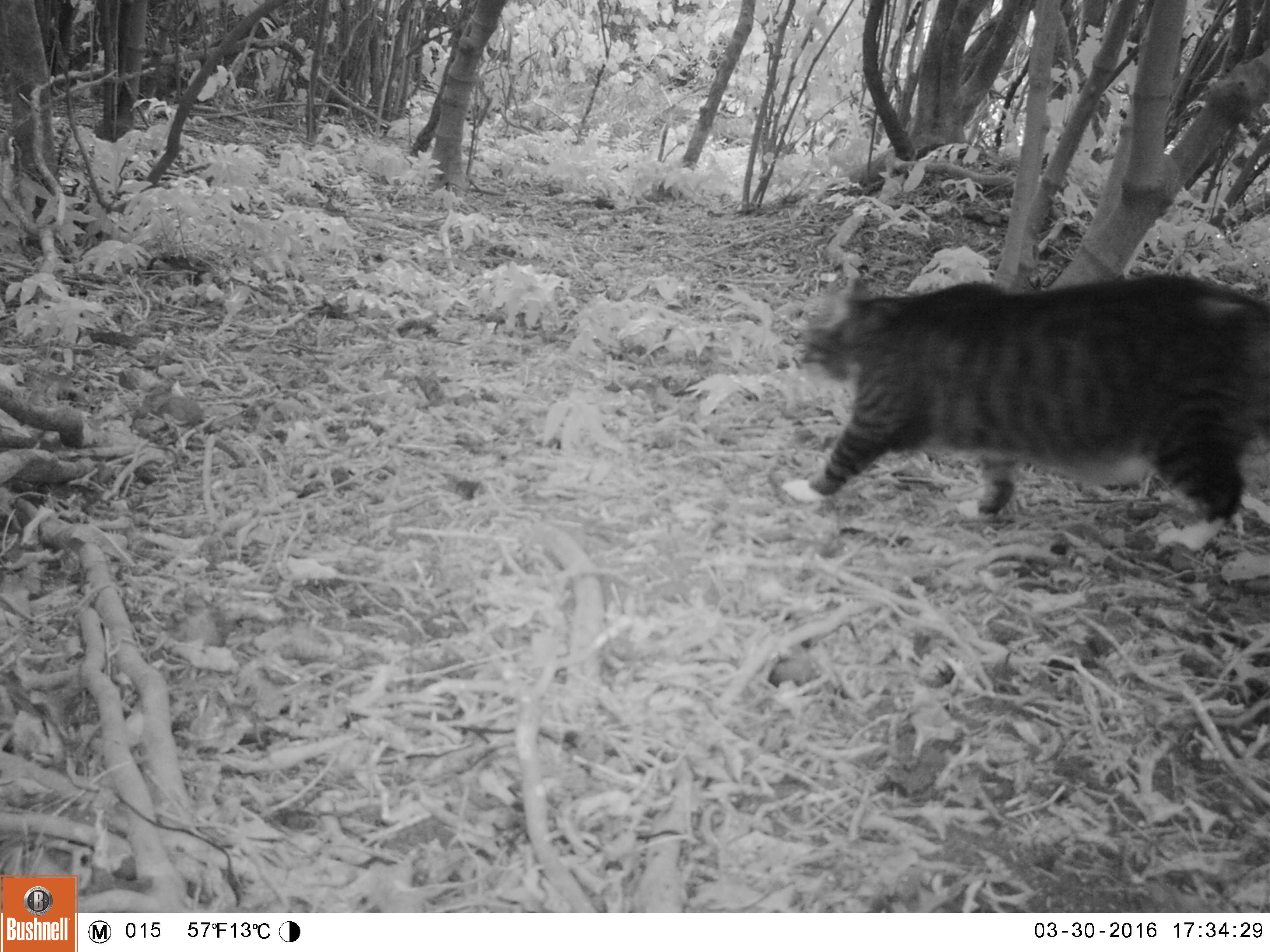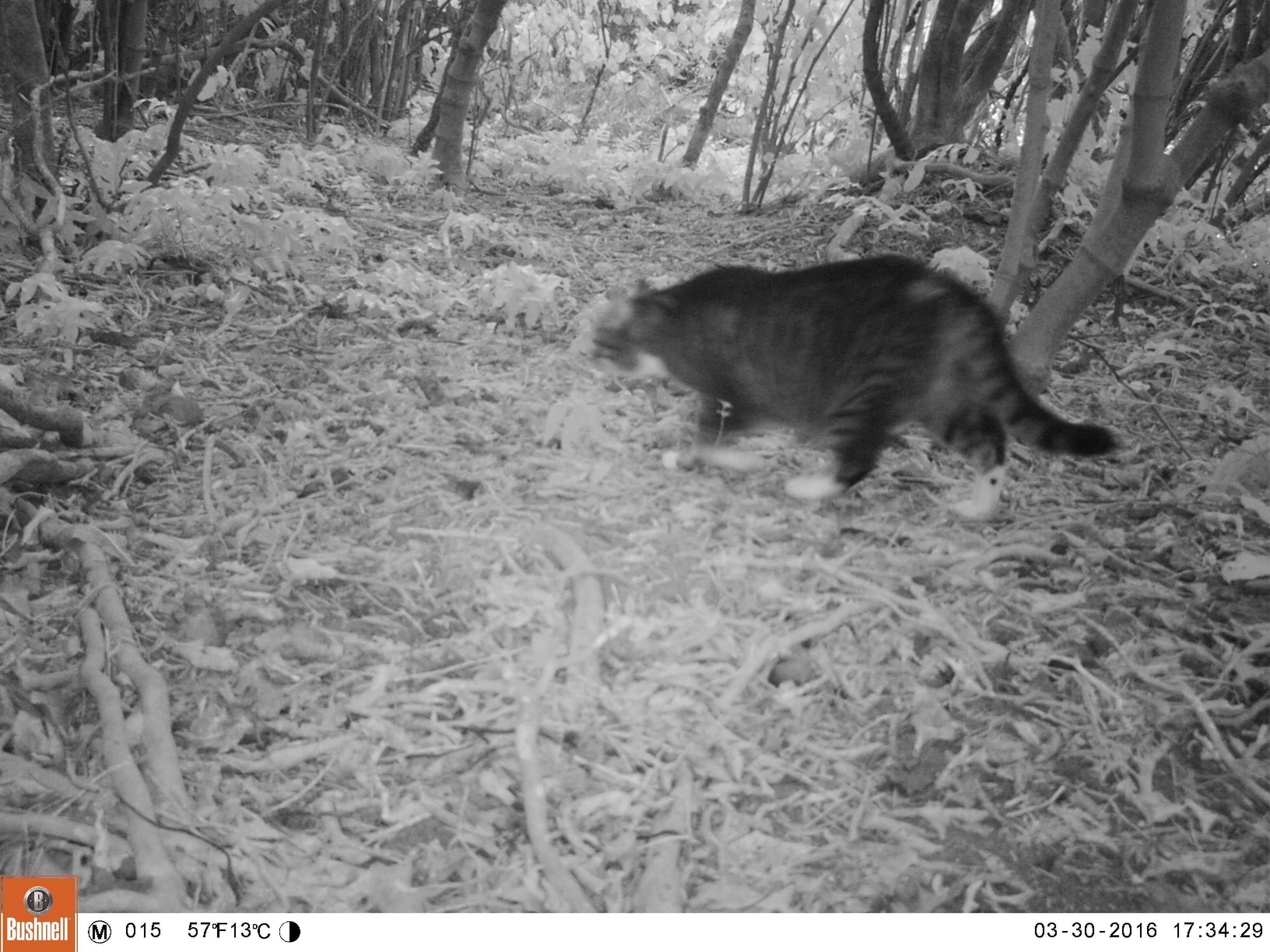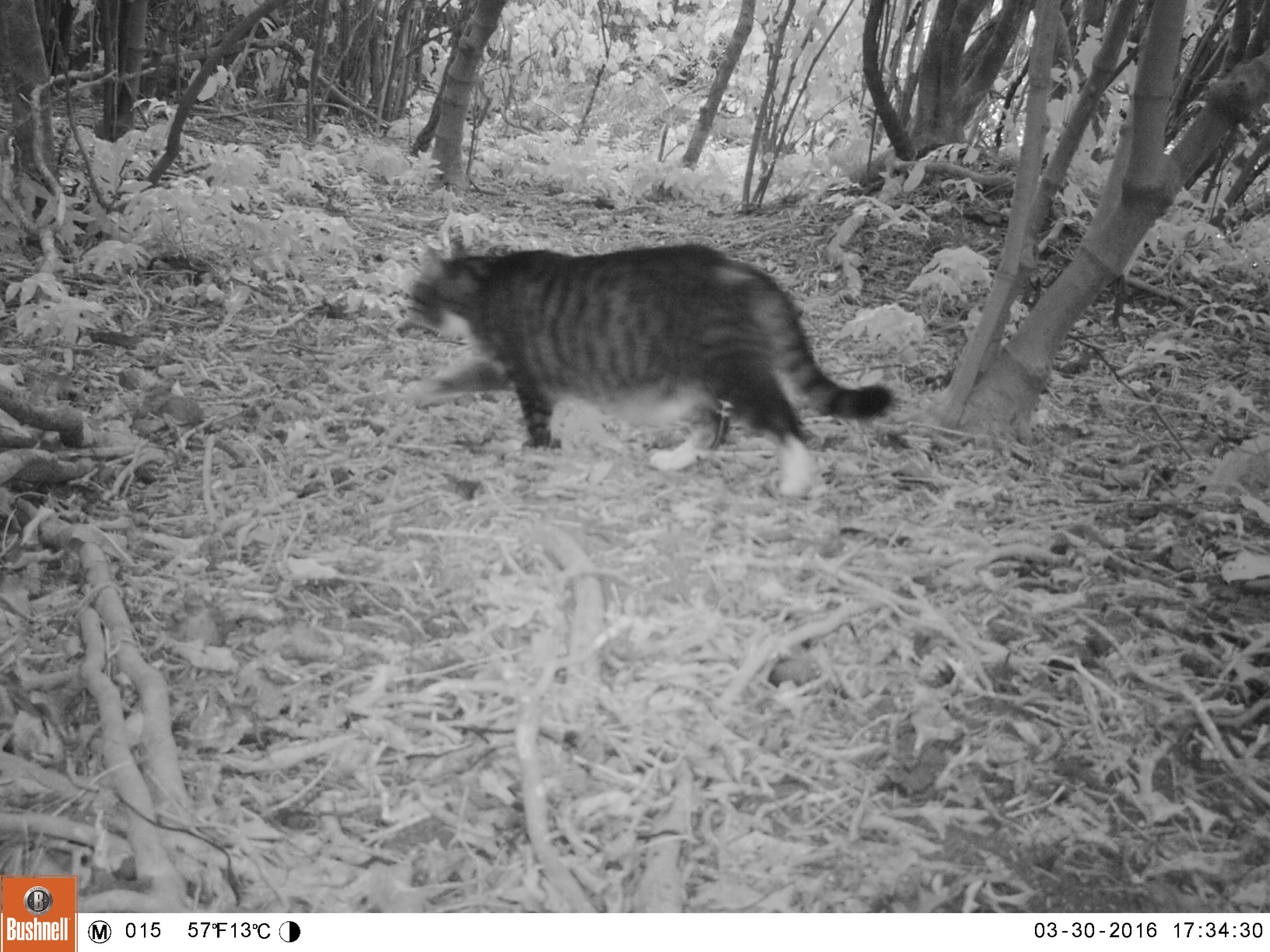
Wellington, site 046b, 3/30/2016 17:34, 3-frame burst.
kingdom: Animalia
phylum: Chordata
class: Mammalia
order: Carnivora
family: Felidae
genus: Felis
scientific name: Felis catus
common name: cat